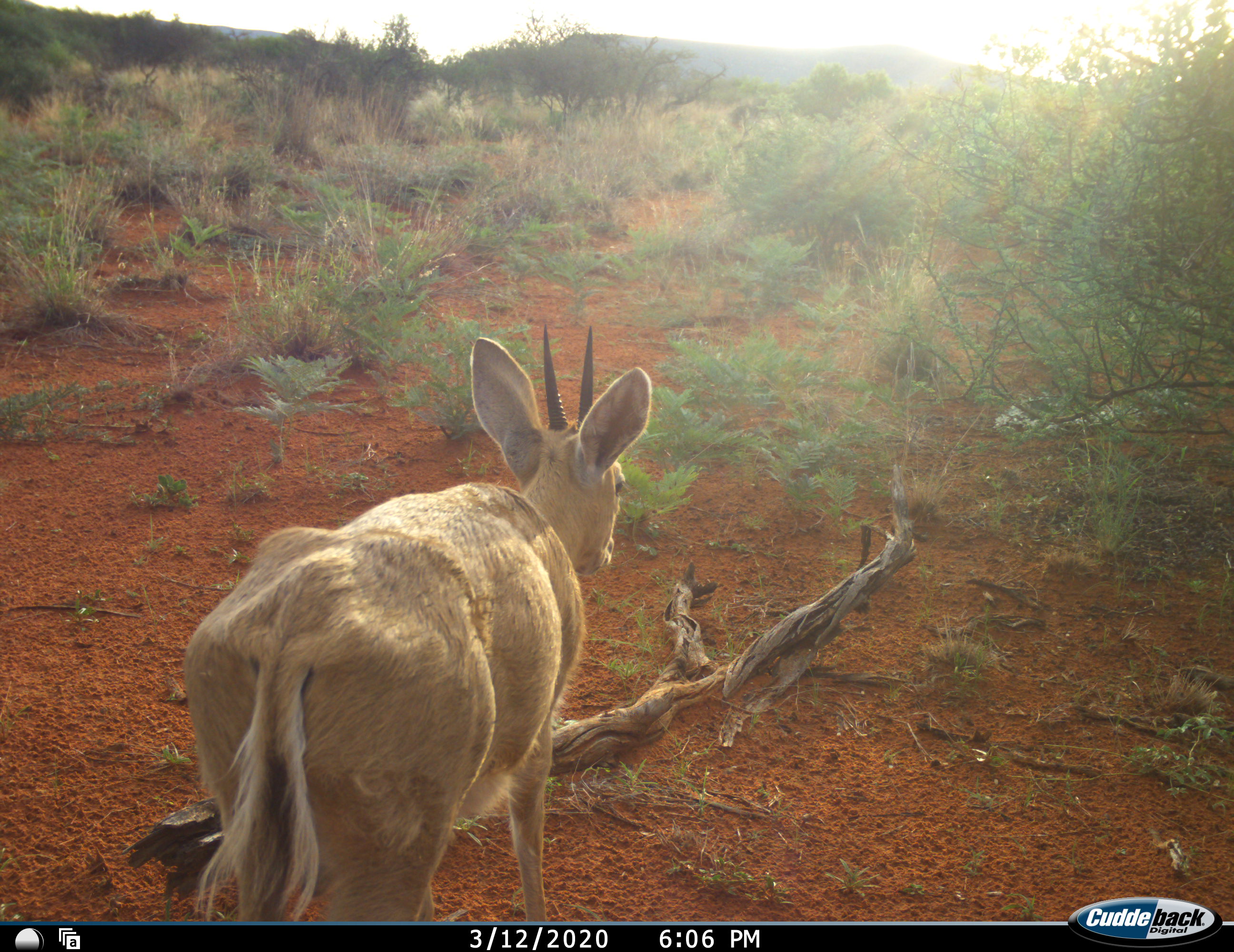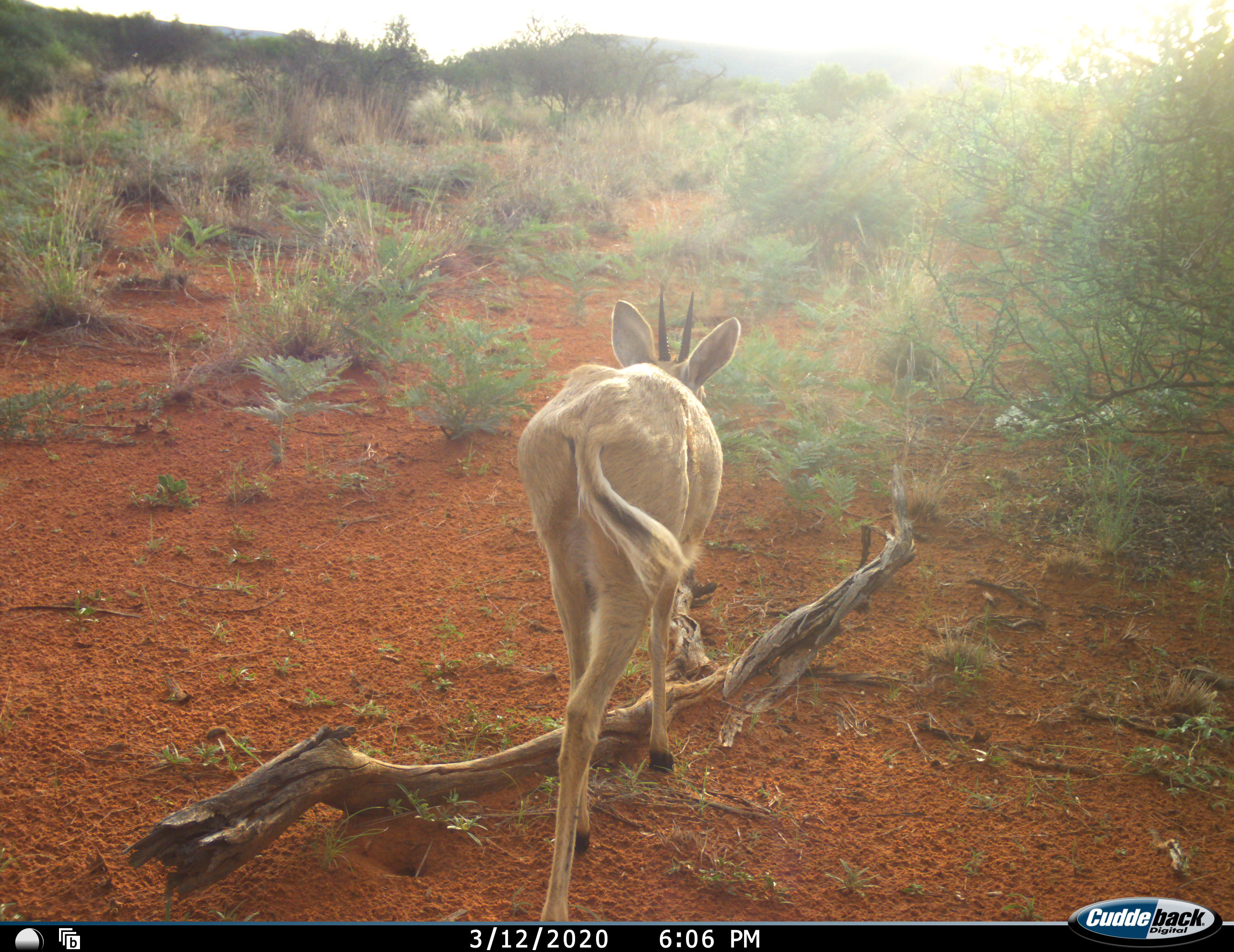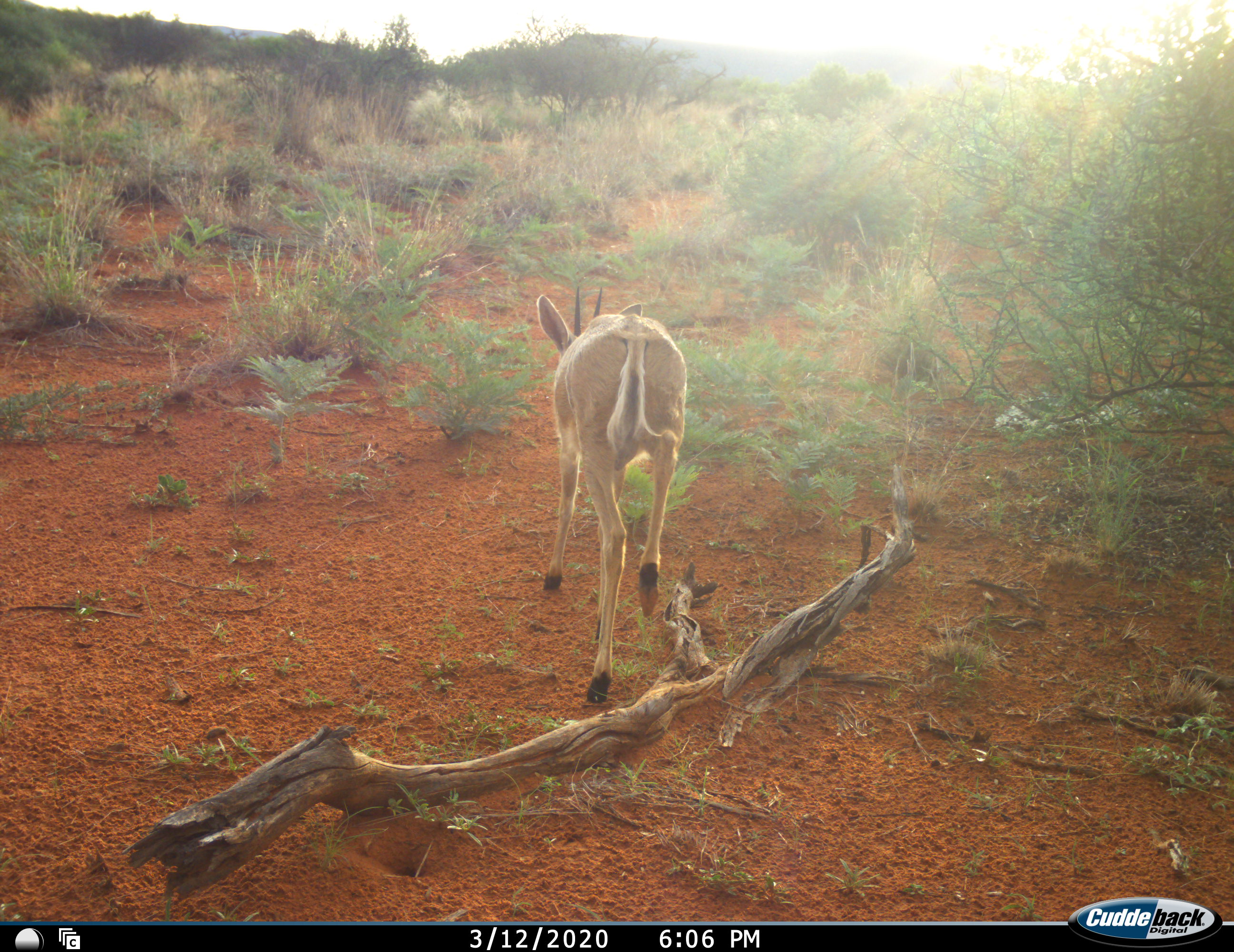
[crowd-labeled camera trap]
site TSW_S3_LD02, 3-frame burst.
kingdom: Animalia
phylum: Chordata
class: Mammalia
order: Artiodactyla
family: Bovidae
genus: Sylvicapra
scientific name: Sylvicapra grimmia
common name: common duiker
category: duikercommongrey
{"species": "duikercommongrey (common duiker) (Sylvicapra grimmia)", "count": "1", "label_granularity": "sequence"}